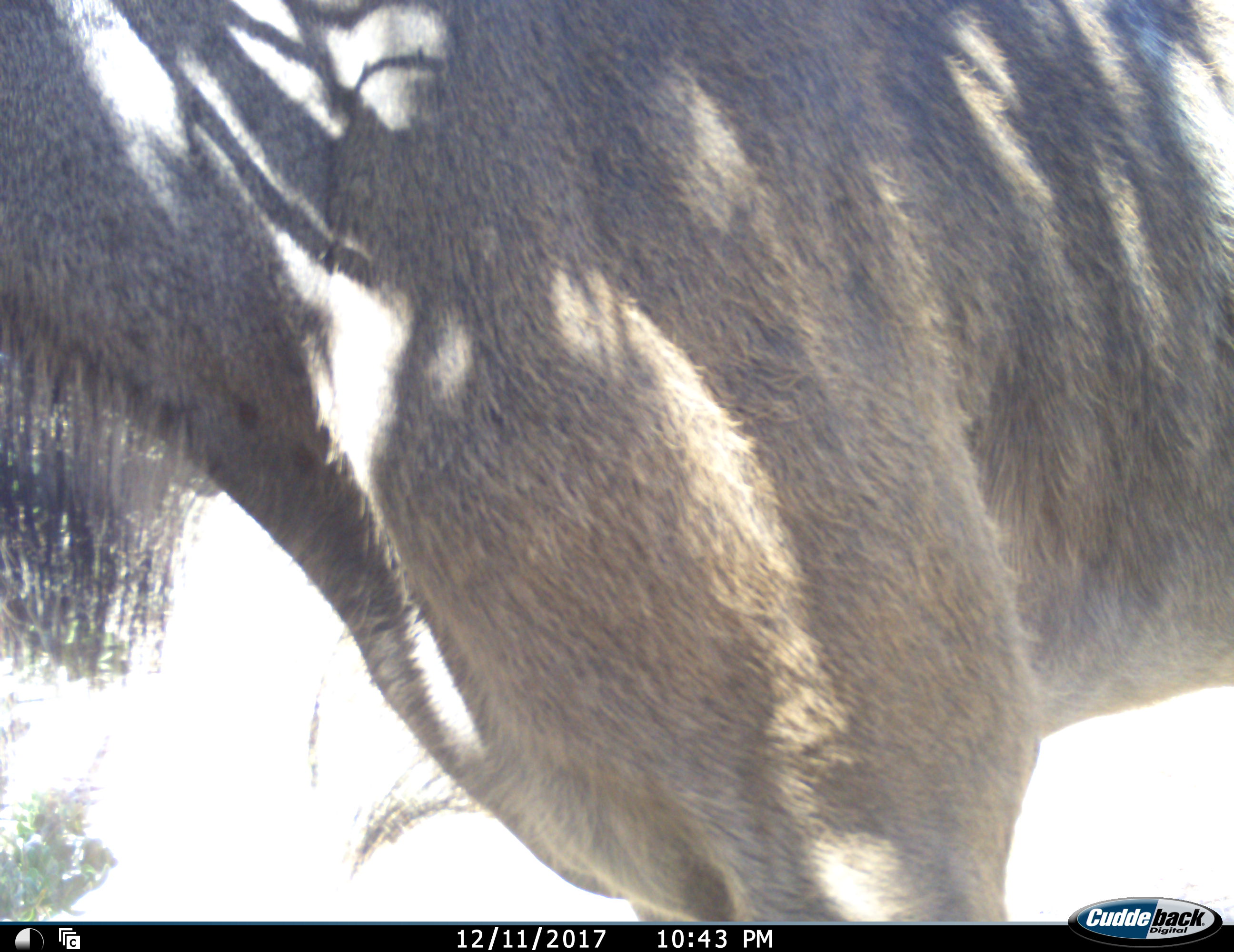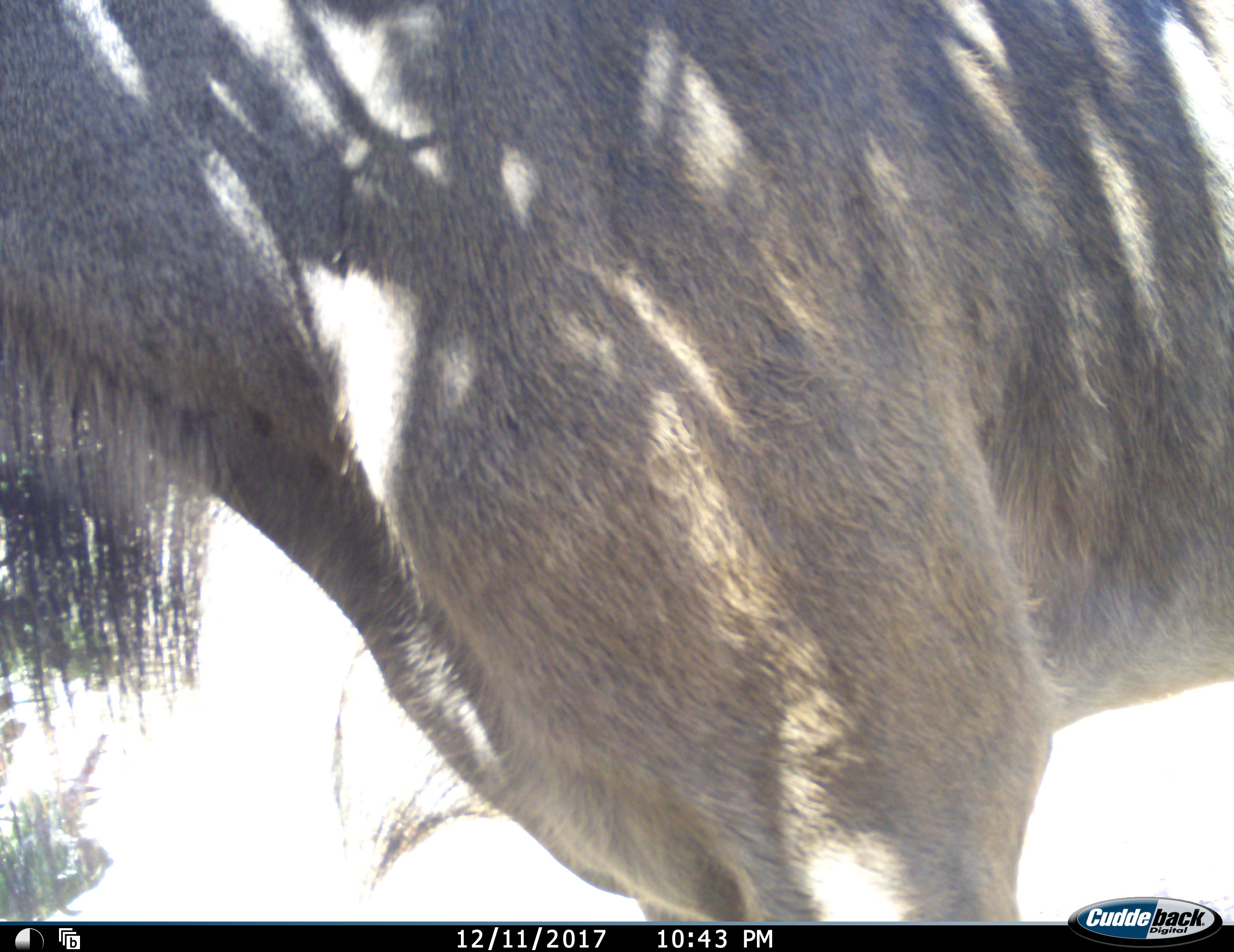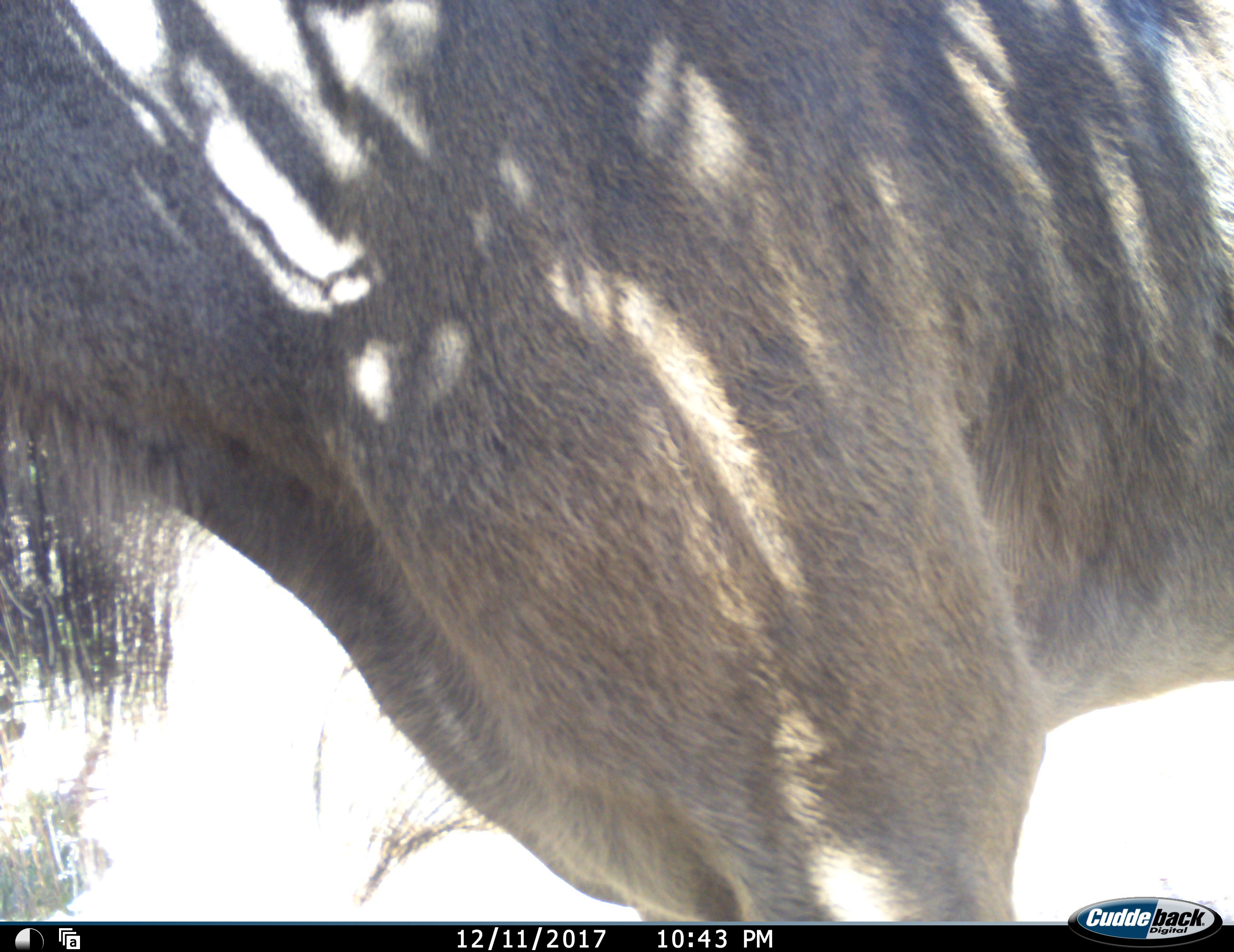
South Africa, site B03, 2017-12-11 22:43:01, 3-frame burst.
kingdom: Animalia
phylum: Chordata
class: Mammalia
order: Artiodactyla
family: Bovidae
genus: Tragelaphus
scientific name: Tragelaphus strepsiceros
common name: greater kudu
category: kudu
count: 1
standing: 100%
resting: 0%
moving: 20%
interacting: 0%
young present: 0%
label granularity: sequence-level